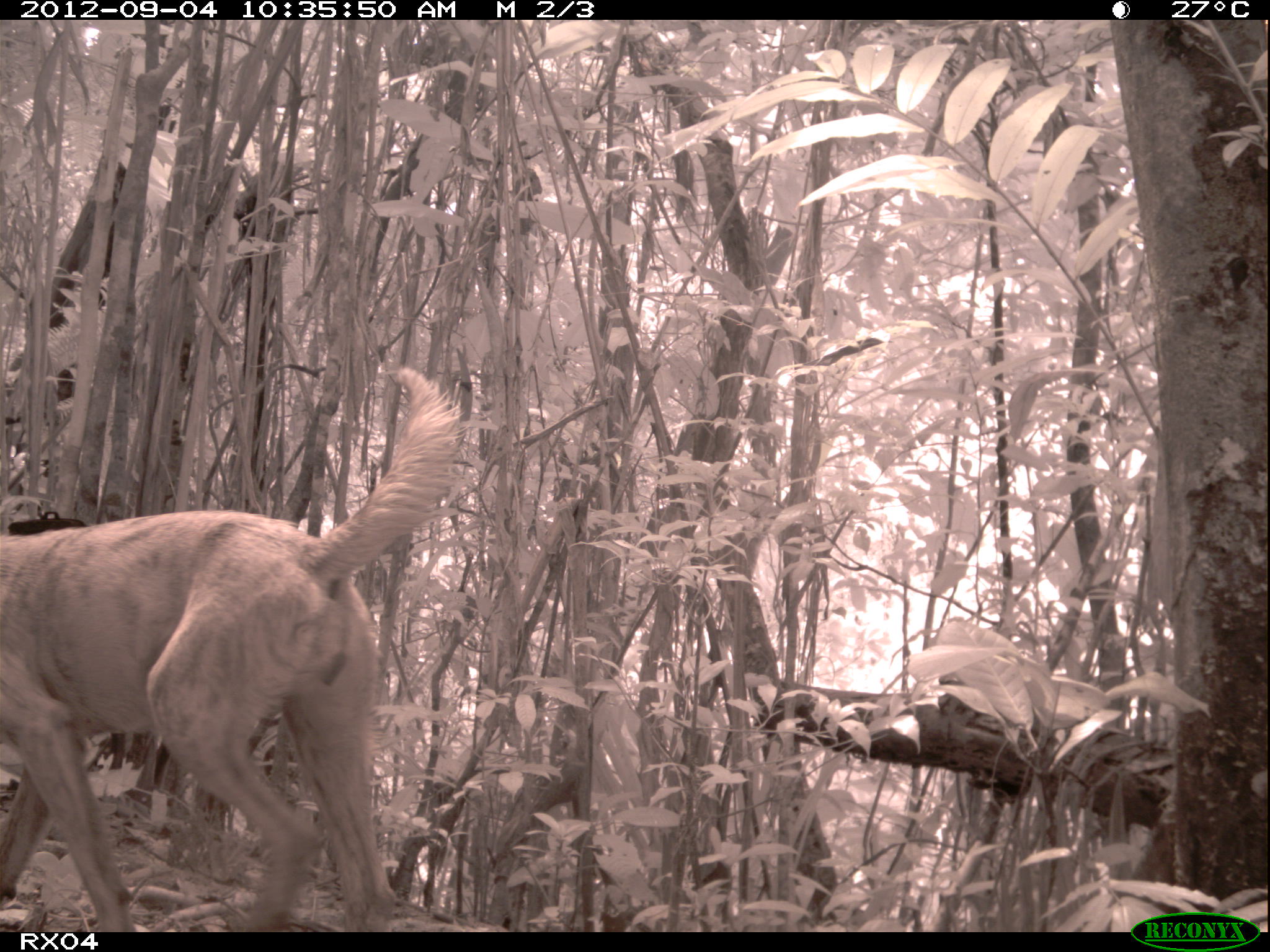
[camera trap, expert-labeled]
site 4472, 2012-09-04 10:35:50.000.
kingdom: Animalia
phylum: Chordata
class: Mammalia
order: Carnivora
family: Canidae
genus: Canis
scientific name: Canis familiaris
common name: domestic dog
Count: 1.